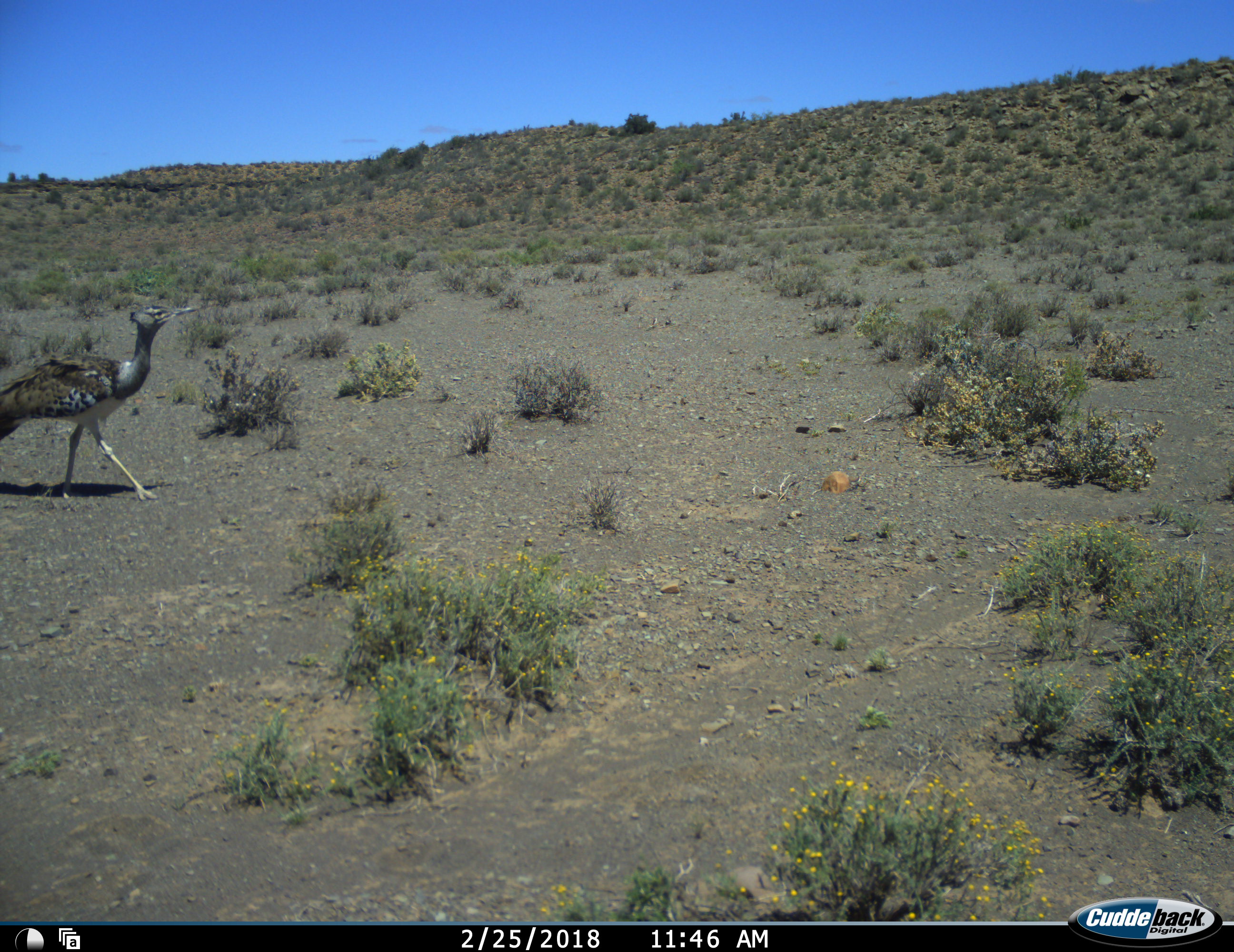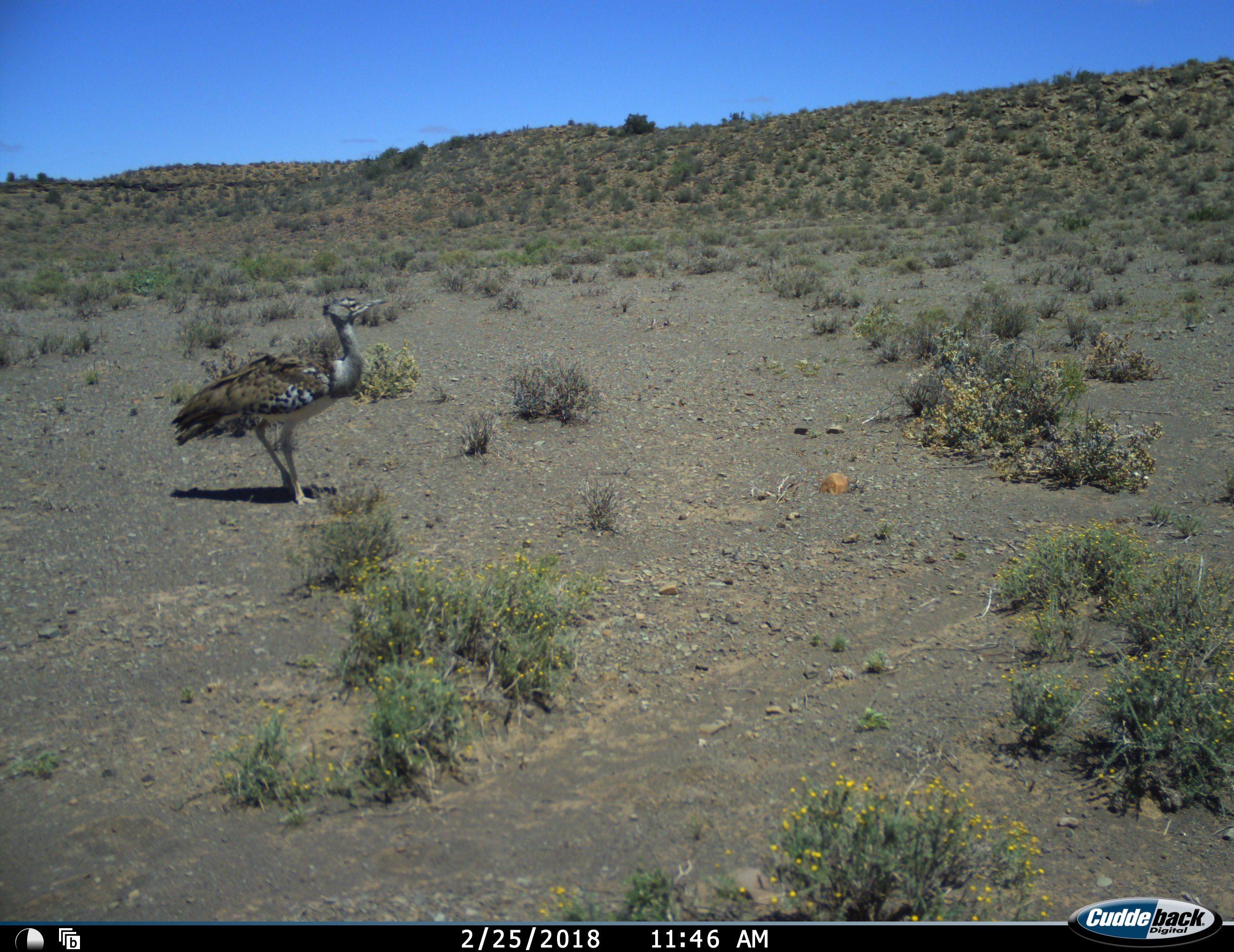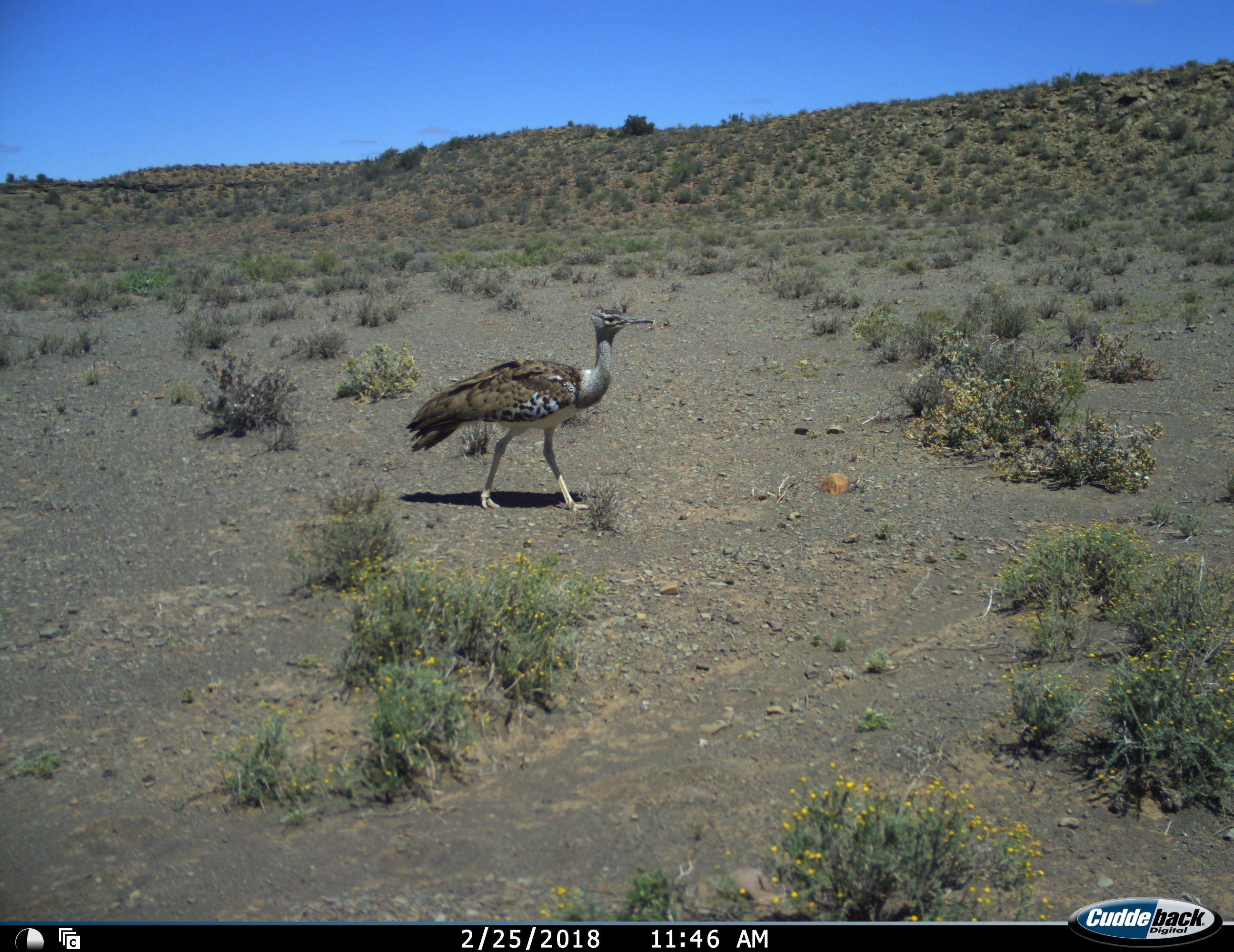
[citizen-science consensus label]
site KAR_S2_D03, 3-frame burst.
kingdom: Animalia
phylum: Chordata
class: Aves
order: Otidiformes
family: Otididae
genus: Ardeotis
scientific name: Ardeotis kori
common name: kori bustard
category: bustardkori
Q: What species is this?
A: Bustardkori (kori bustard) (Ardeotis kori).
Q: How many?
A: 1.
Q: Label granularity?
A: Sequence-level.